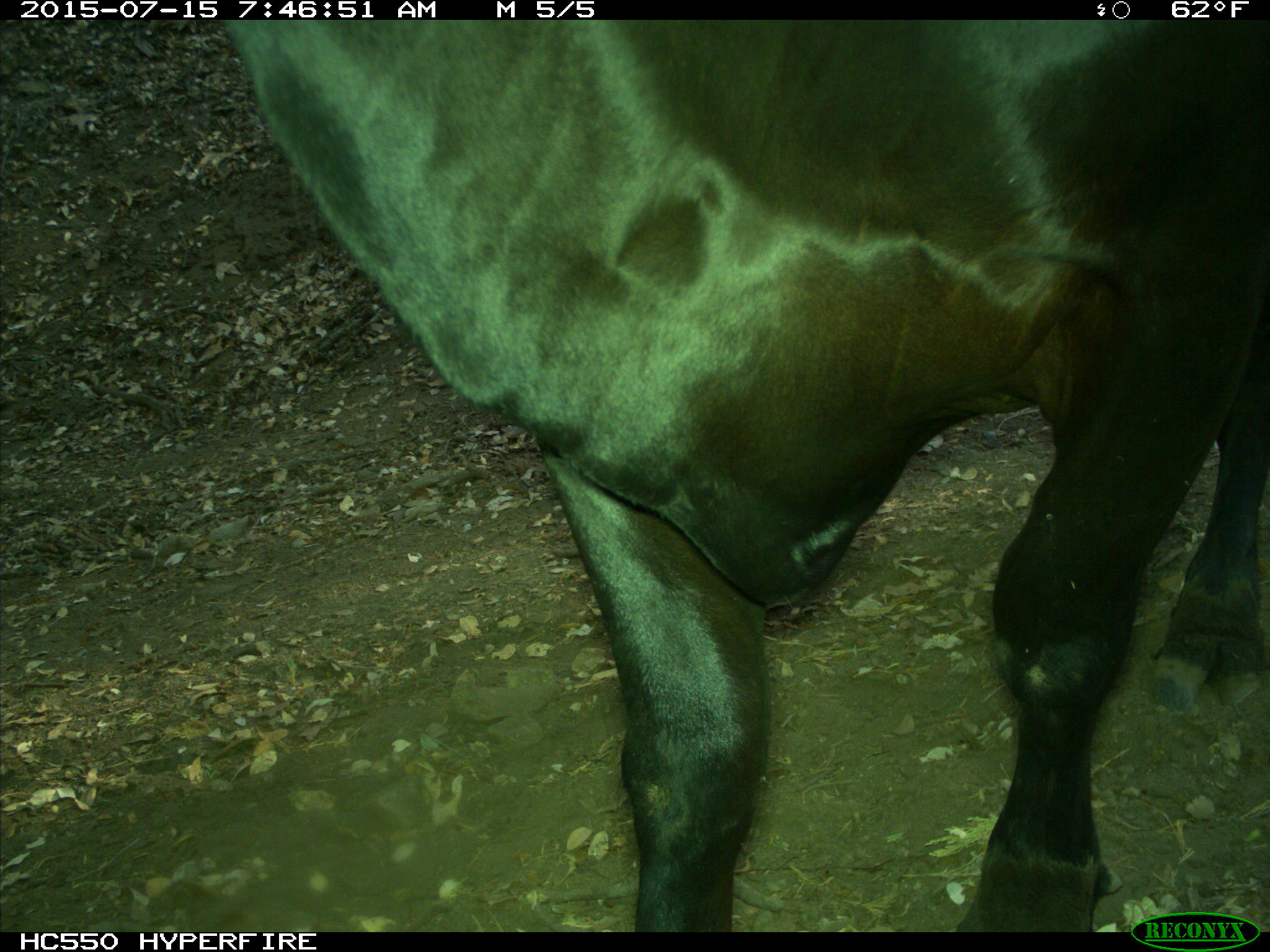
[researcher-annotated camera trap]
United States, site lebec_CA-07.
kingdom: Animalia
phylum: Chordata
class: Mammalia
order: Artiodactyla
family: Bovidae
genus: Bos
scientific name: Bos taurus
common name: domestic cow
Bos taurus (domestic cow).